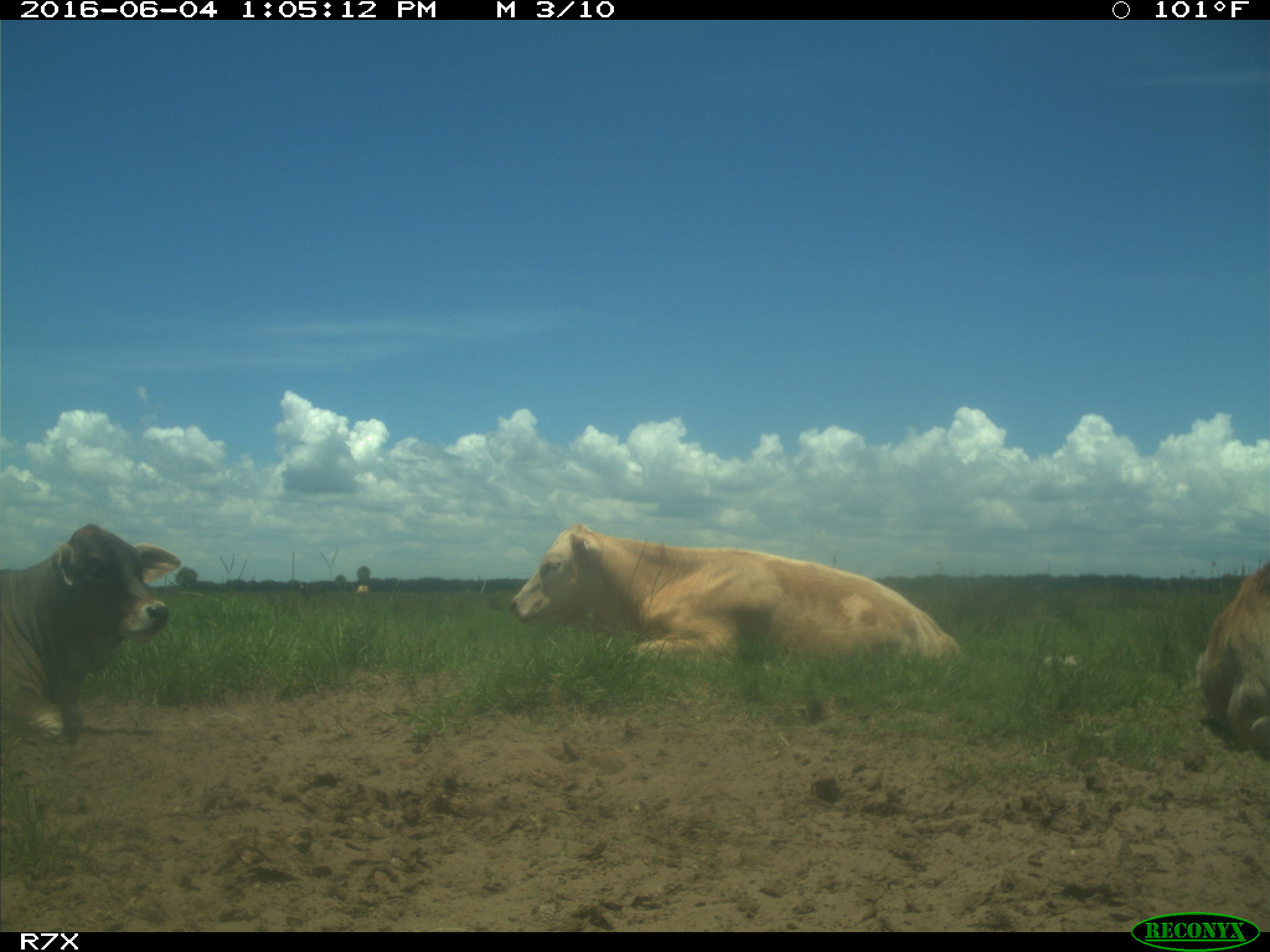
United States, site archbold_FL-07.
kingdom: Animalia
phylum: Chordata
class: Mammalia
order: Artiodactyla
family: Bovidae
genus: Bos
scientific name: Bos taurus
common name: domestic cow